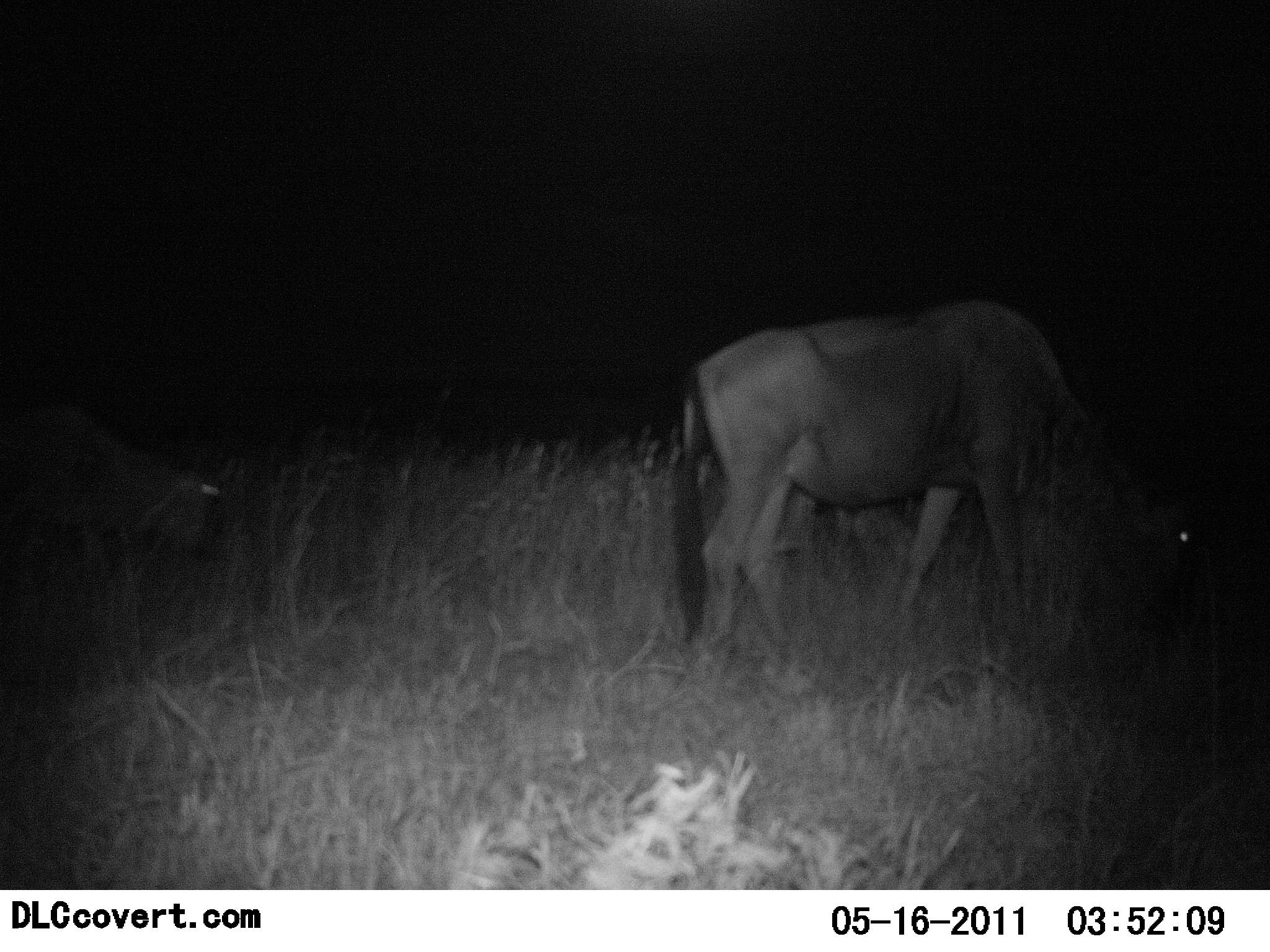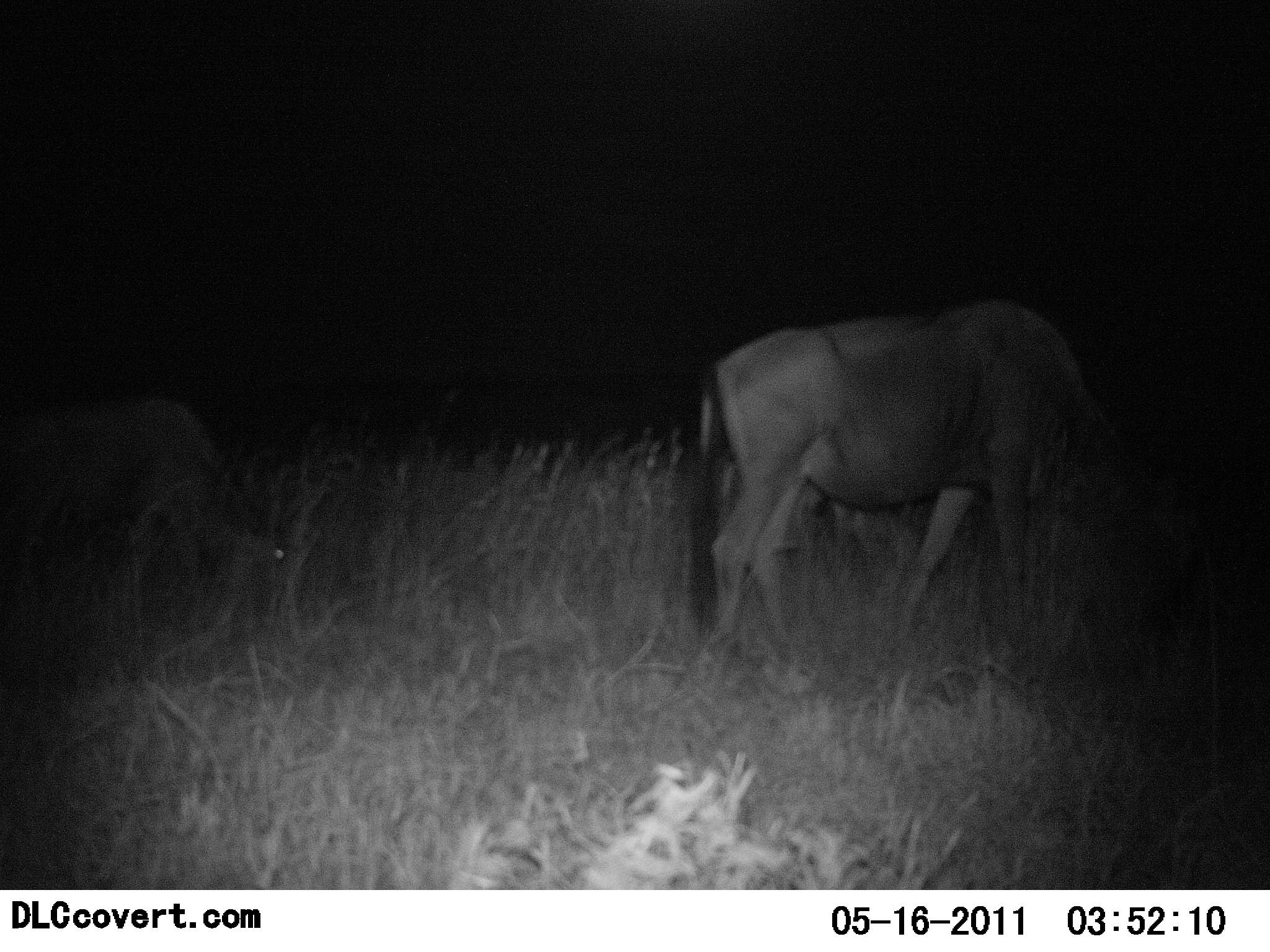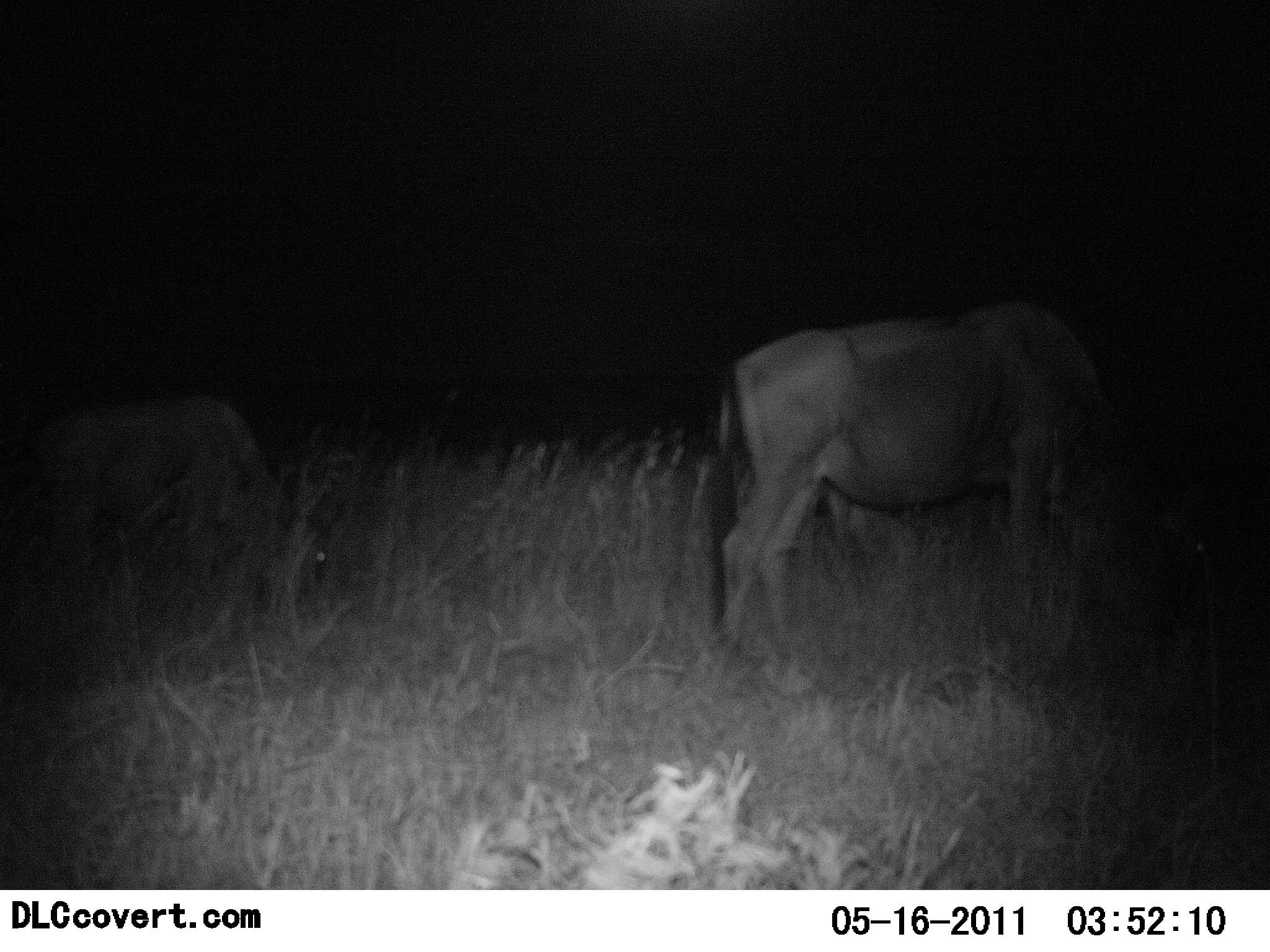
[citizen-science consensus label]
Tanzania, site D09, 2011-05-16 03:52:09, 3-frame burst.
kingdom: Animalia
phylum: Chordata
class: Mammalia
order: Artiodactyla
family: Bovidae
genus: Connochaetes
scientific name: Connochaetes taurinus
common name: blue wildebeest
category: wildebeest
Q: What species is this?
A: Wildebeest (blue wildebeest) (Connochaetes taurinus).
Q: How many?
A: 2.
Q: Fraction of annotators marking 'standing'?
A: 10%.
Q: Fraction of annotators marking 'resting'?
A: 0%.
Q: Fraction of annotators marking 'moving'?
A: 20%.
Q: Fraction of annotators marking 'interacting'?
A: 0%.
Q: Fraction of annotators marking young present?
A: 0%.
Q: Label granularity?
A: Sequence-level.